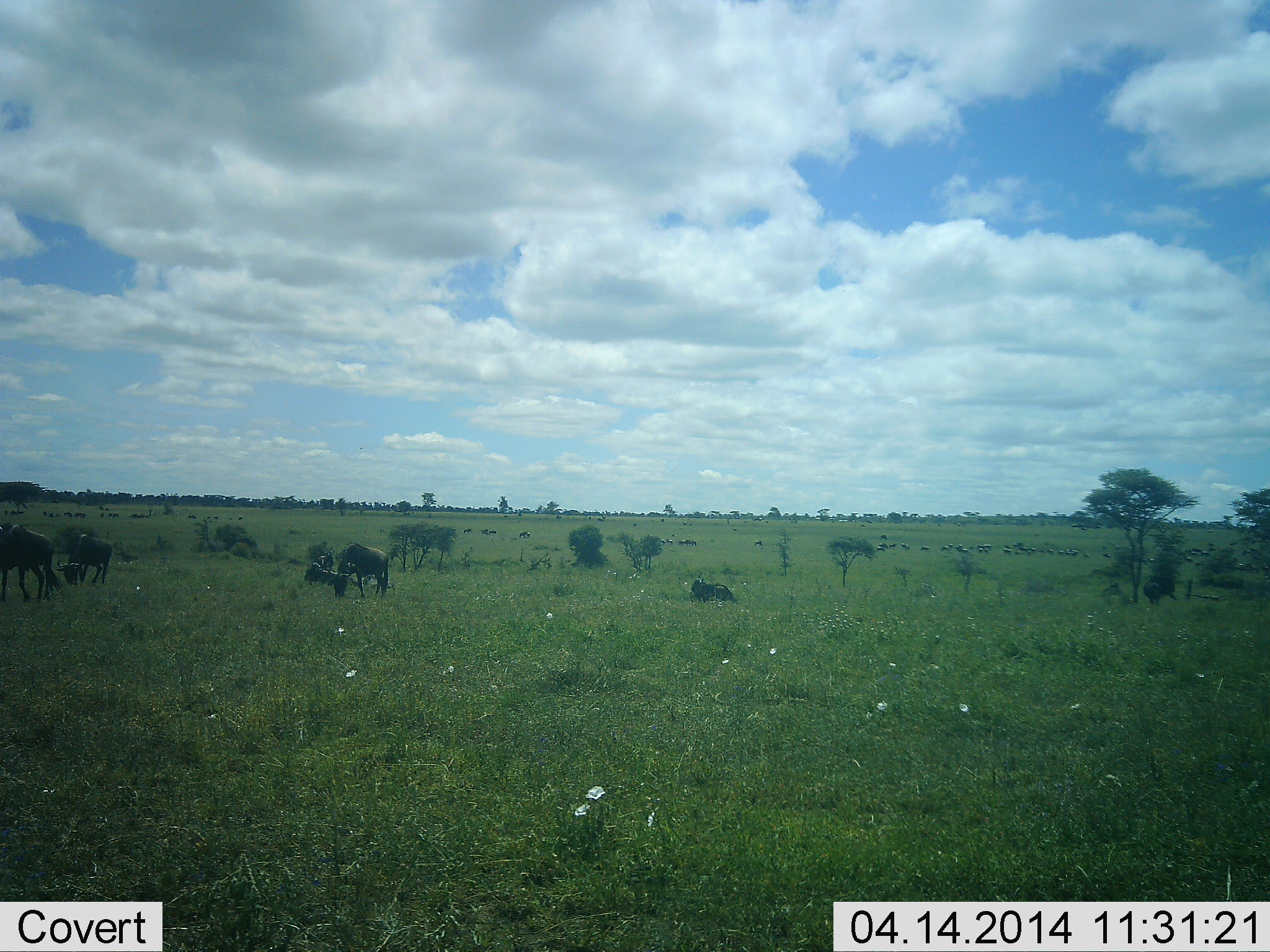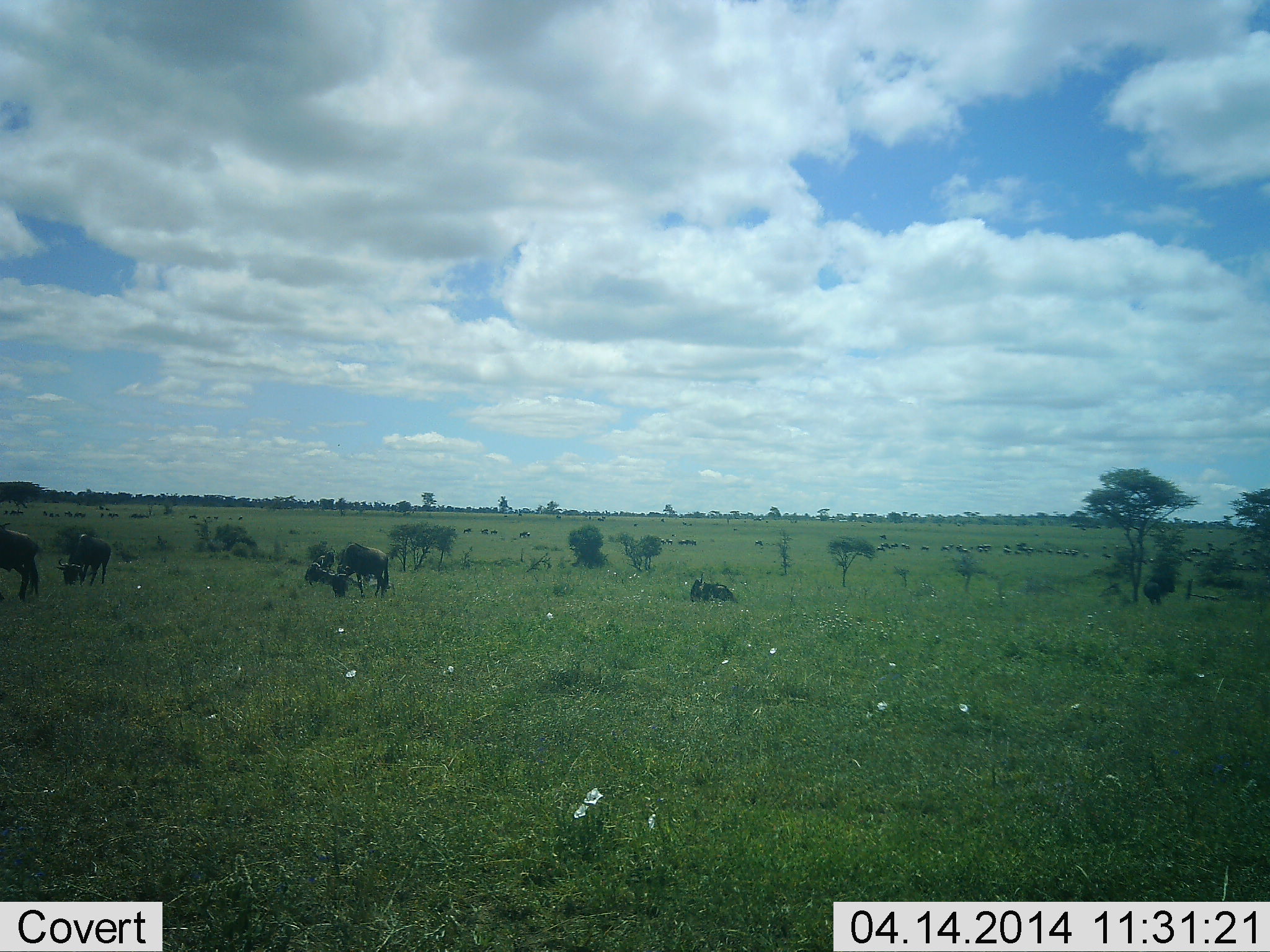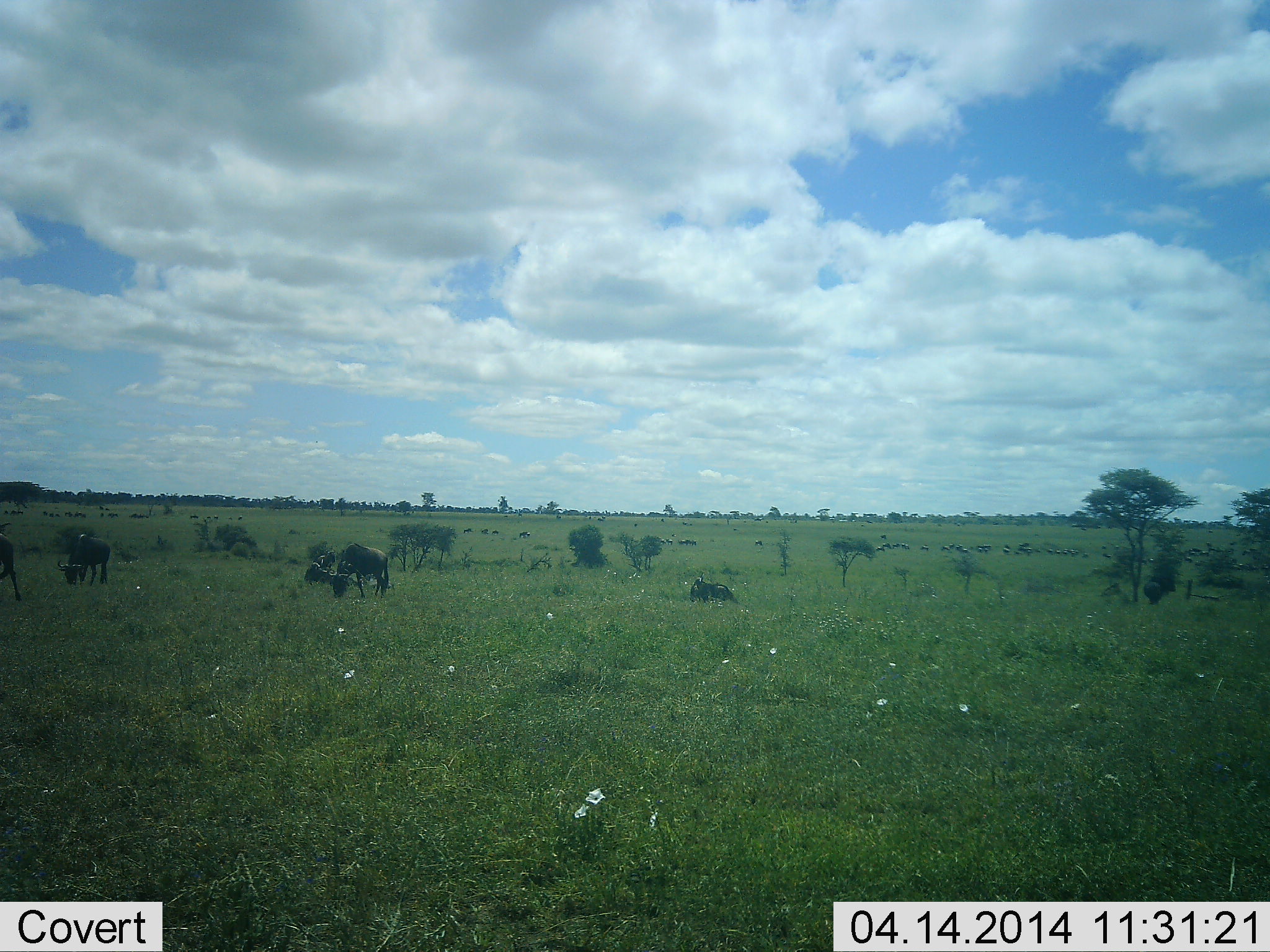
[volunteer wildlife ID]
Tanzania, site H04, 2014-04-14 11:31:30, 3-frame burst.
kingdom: Animalia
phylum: Chordata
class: Mammalia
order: Artiodactyla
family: Bovidae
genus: Connochaetes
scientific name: Connochaetes taurinus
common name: blue wildebeest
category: wildebeest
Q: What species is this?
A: Wildebeest (blue wildebeest) (Connochaetes taurinus).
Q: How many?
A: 11-50.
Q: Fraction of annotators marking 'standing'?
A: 70%.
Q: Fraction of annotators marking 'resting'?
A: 70%.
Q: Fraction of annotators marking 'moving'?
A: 40%.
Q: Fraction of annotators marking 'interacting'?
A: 0%.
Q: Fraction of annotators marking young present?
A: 0%.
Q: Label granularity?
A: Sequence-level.